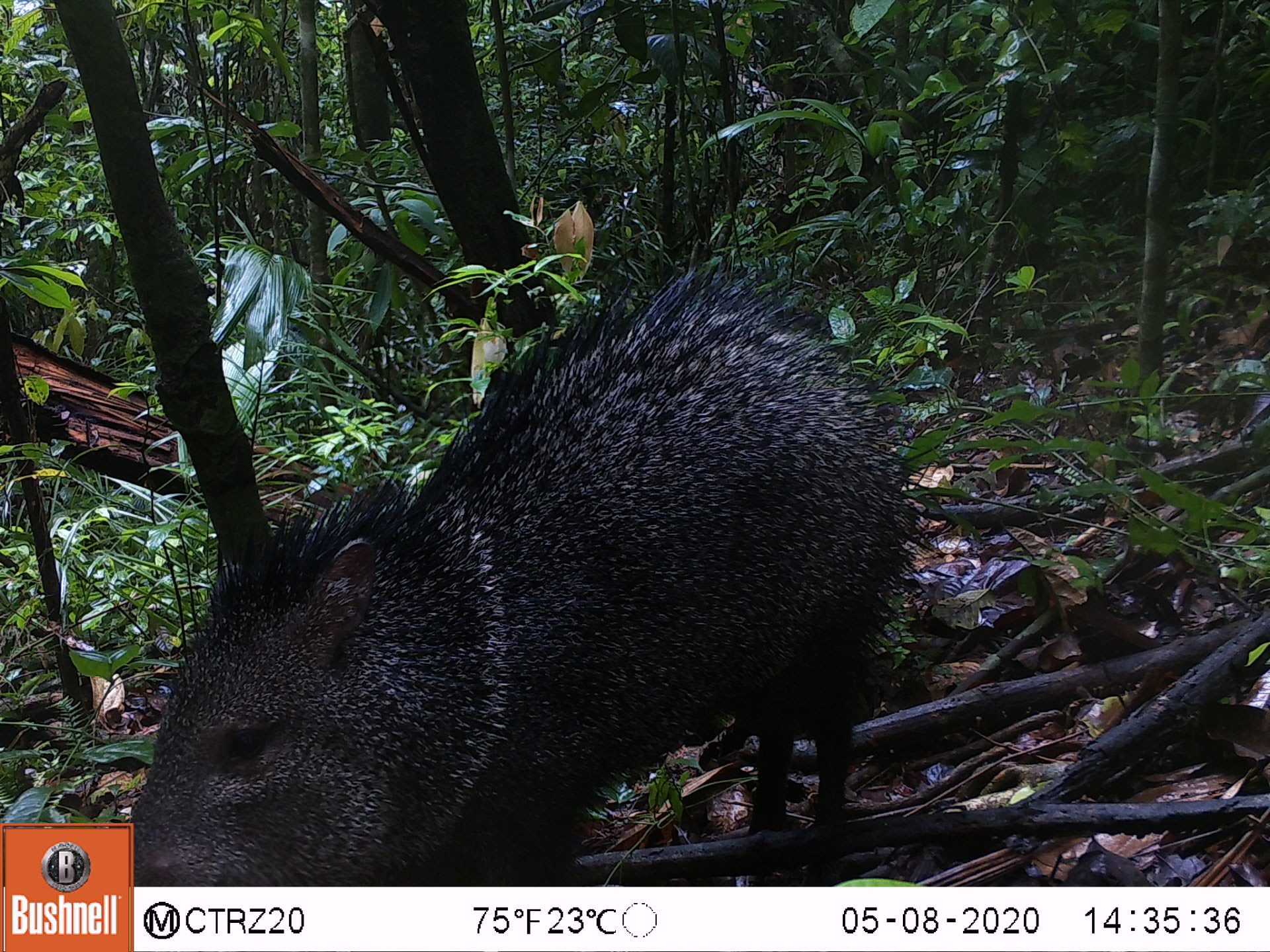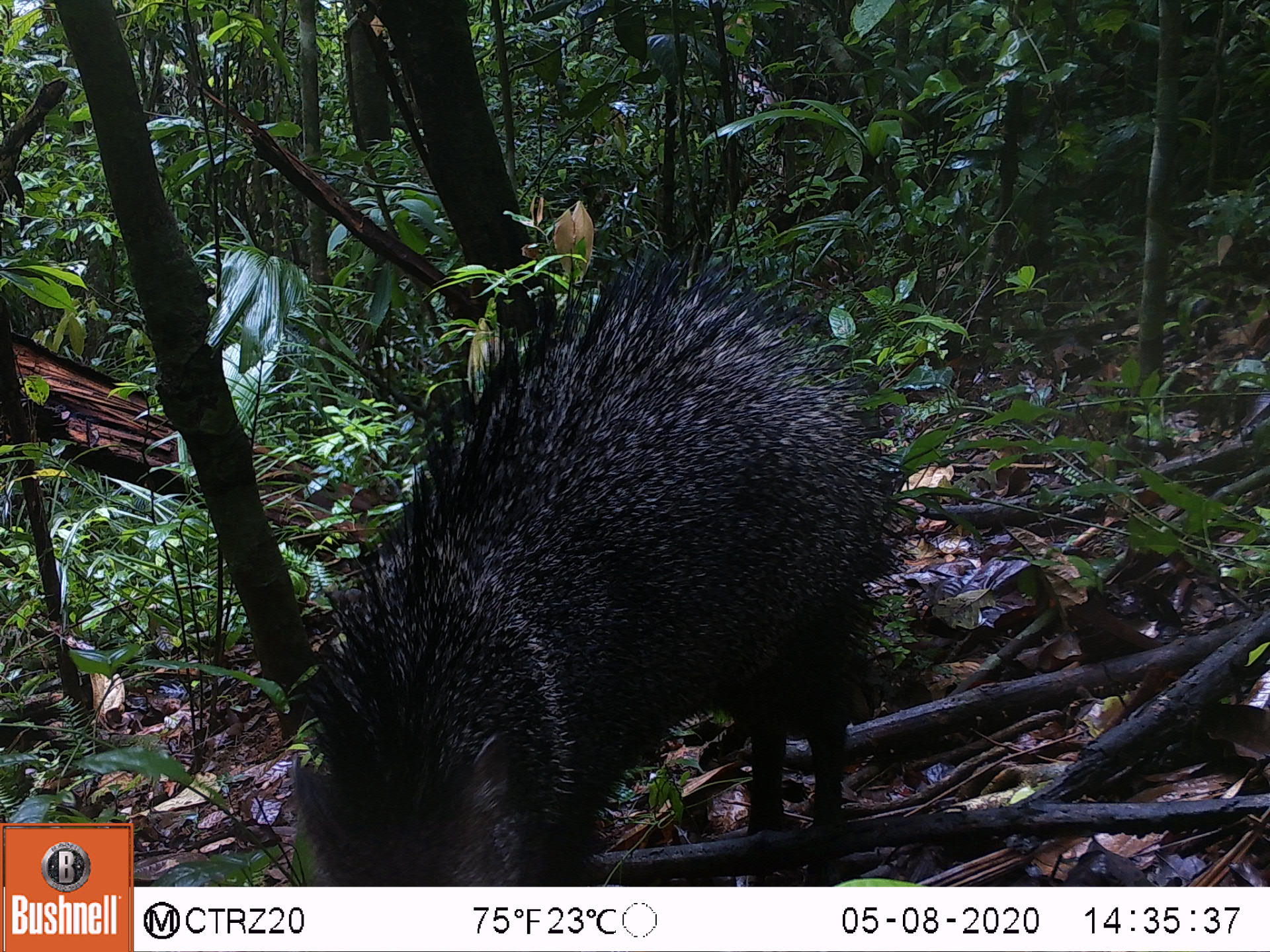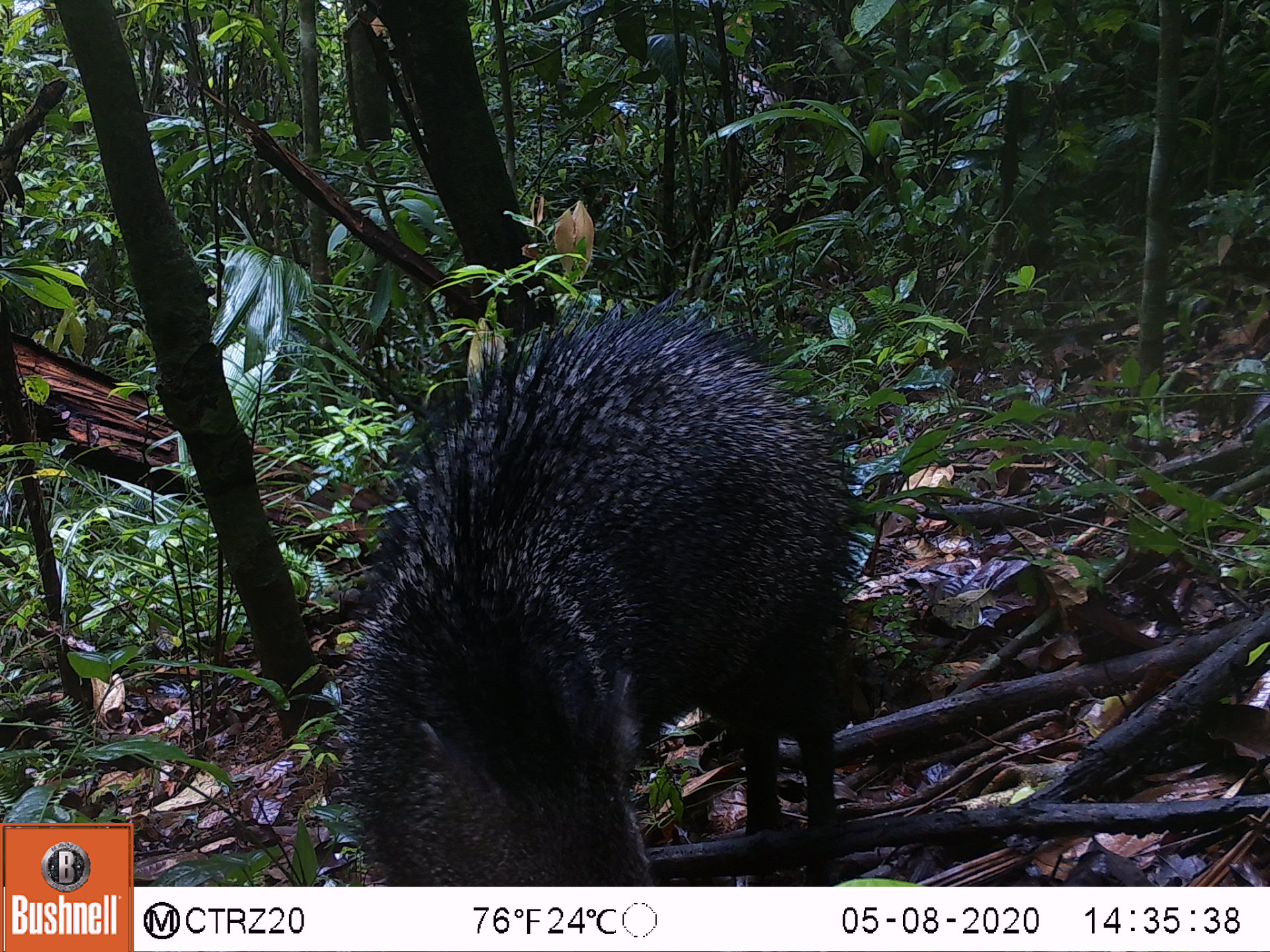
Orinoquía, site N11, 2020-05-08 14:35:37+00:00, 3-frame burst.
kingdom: Animalia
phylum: Chordata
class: Mammalia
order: Artiodactyla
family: Tayassuidae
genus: Pecari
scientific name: Pecari tajacu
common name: collared peccary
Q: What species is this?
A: Collared peccary (Pecari tajacu).